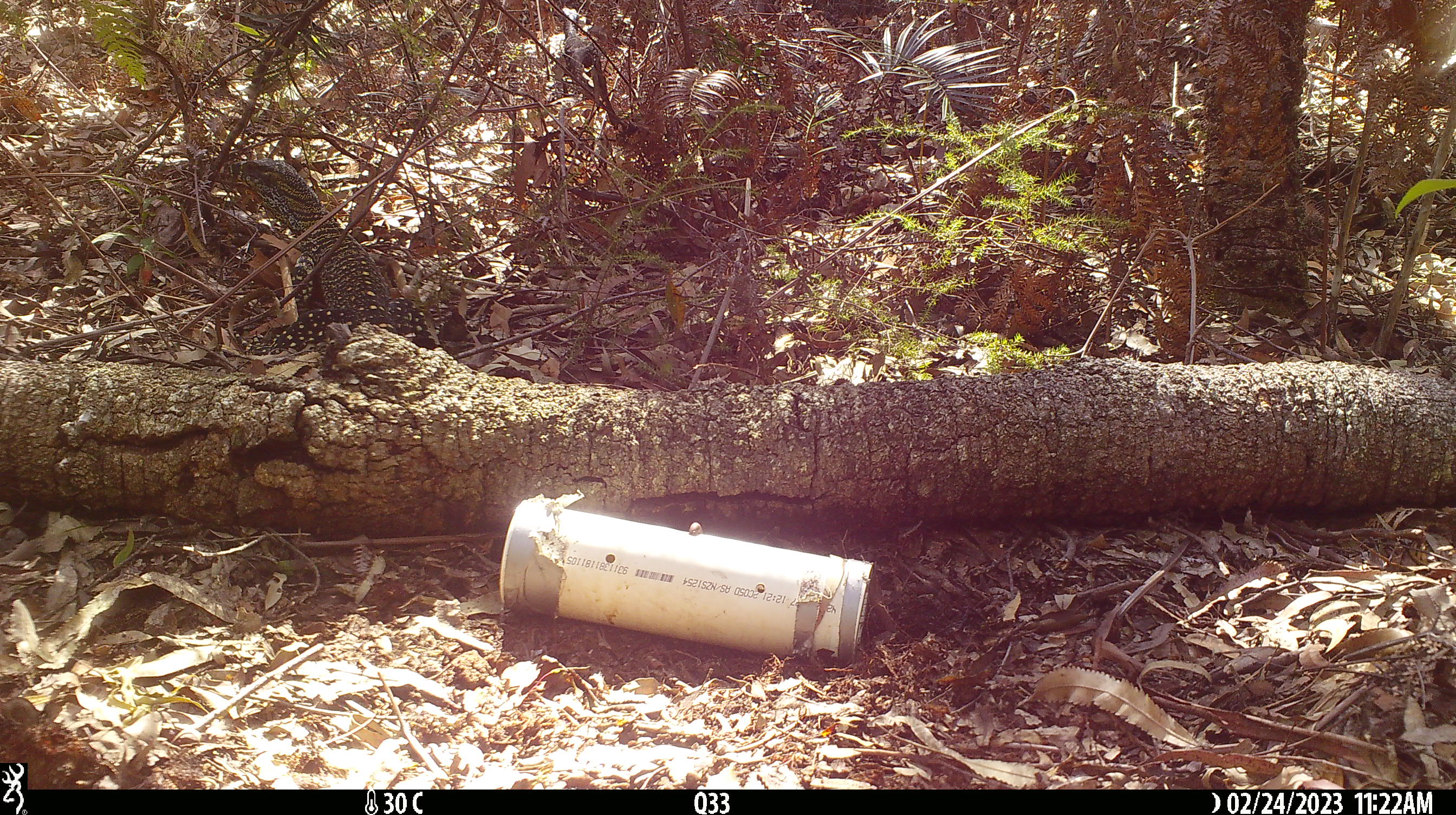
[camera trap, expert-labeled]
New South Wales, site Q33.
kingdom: Animalia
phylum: Chordata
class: Reptilia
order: Squamata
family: Varanidae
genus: Varanus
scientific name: Varanus varius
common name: lace monitor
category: goanna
Goanna (lace monitor) (Varanus varius).